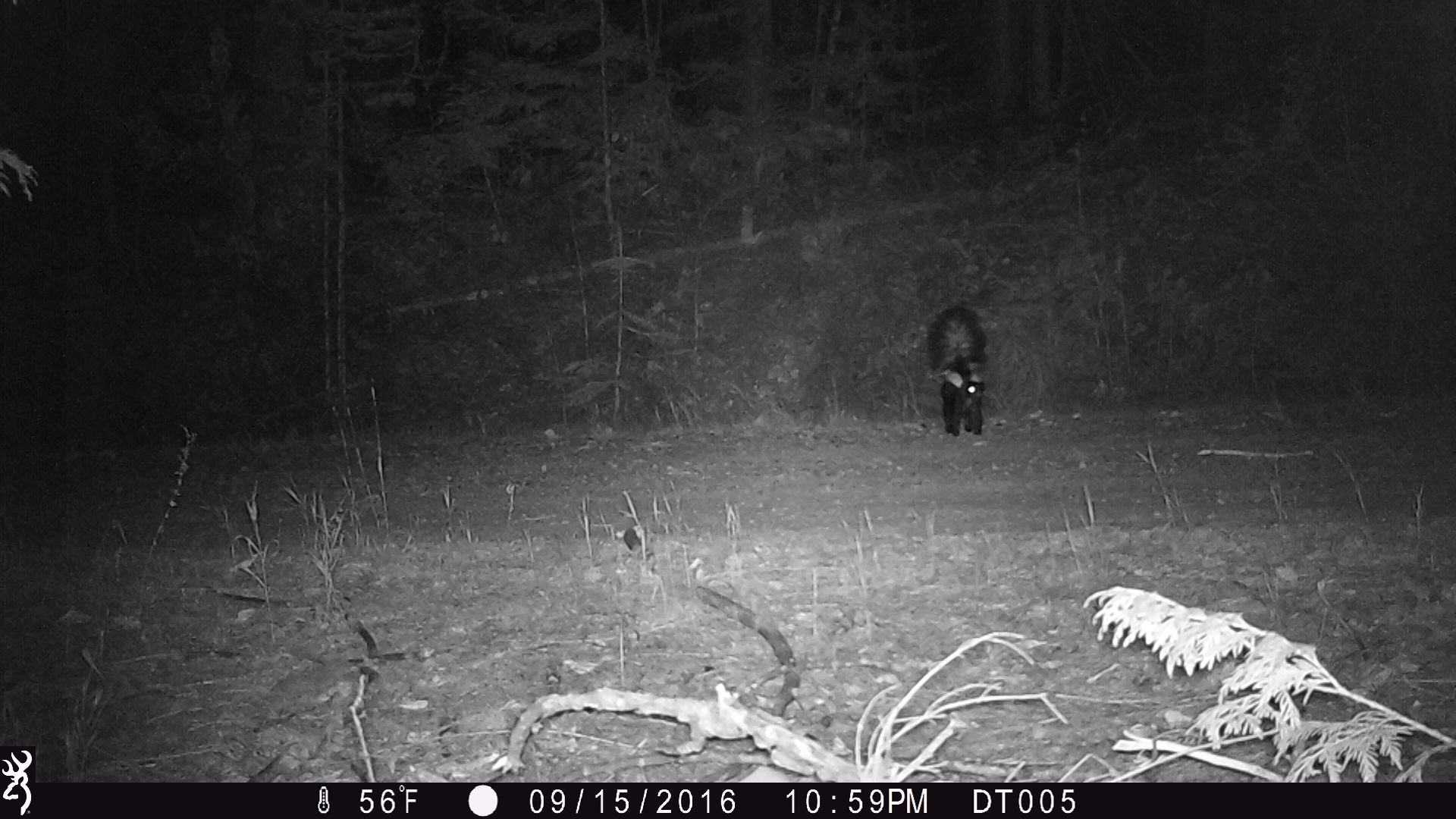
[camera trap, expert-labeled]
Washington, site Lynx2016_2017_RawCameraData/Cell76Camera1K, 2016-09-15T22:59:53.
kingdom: Animalia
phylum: Chordata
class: Mammalia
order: Carnivora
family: Mephitidae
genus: Mephitis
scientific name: Mephitis mephitis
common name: striped skunk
Mephitis mephitis (striped skunk). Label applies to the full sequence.